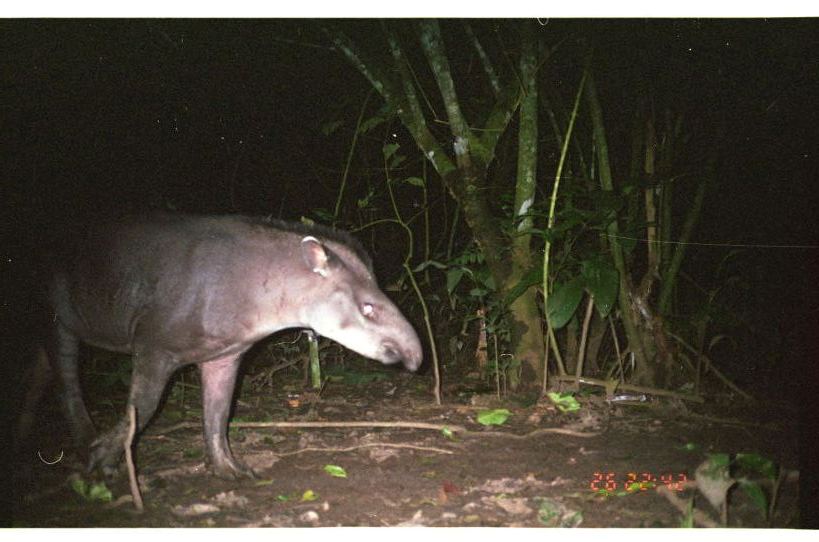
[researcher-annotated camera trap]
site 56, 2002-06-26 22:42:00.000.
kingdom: Animalia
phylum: Chordata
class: Mammalia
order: Perissodactyla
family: Tapiridae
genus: Tapirus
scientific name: Tapirus terrestris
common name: south american tapir